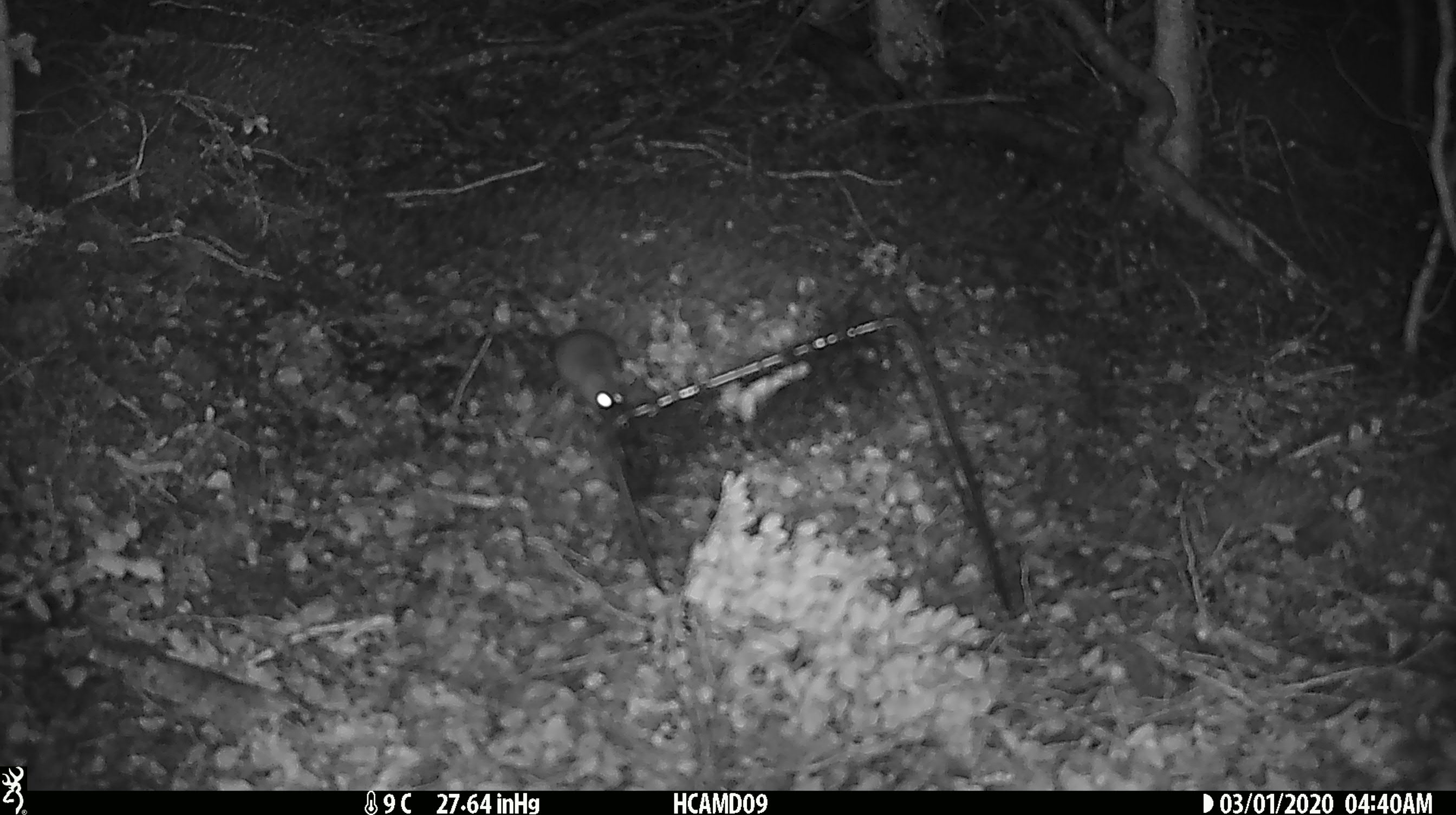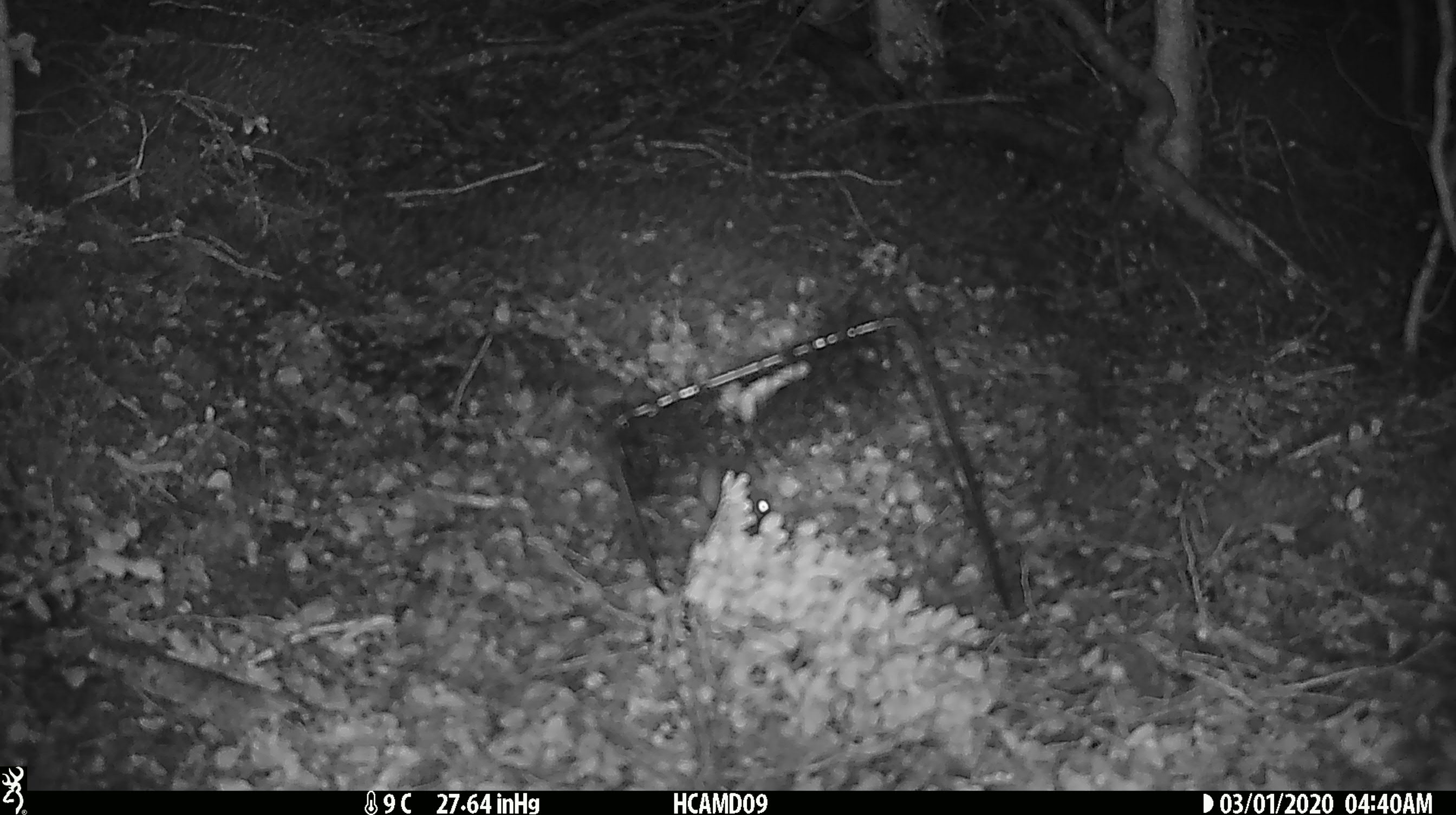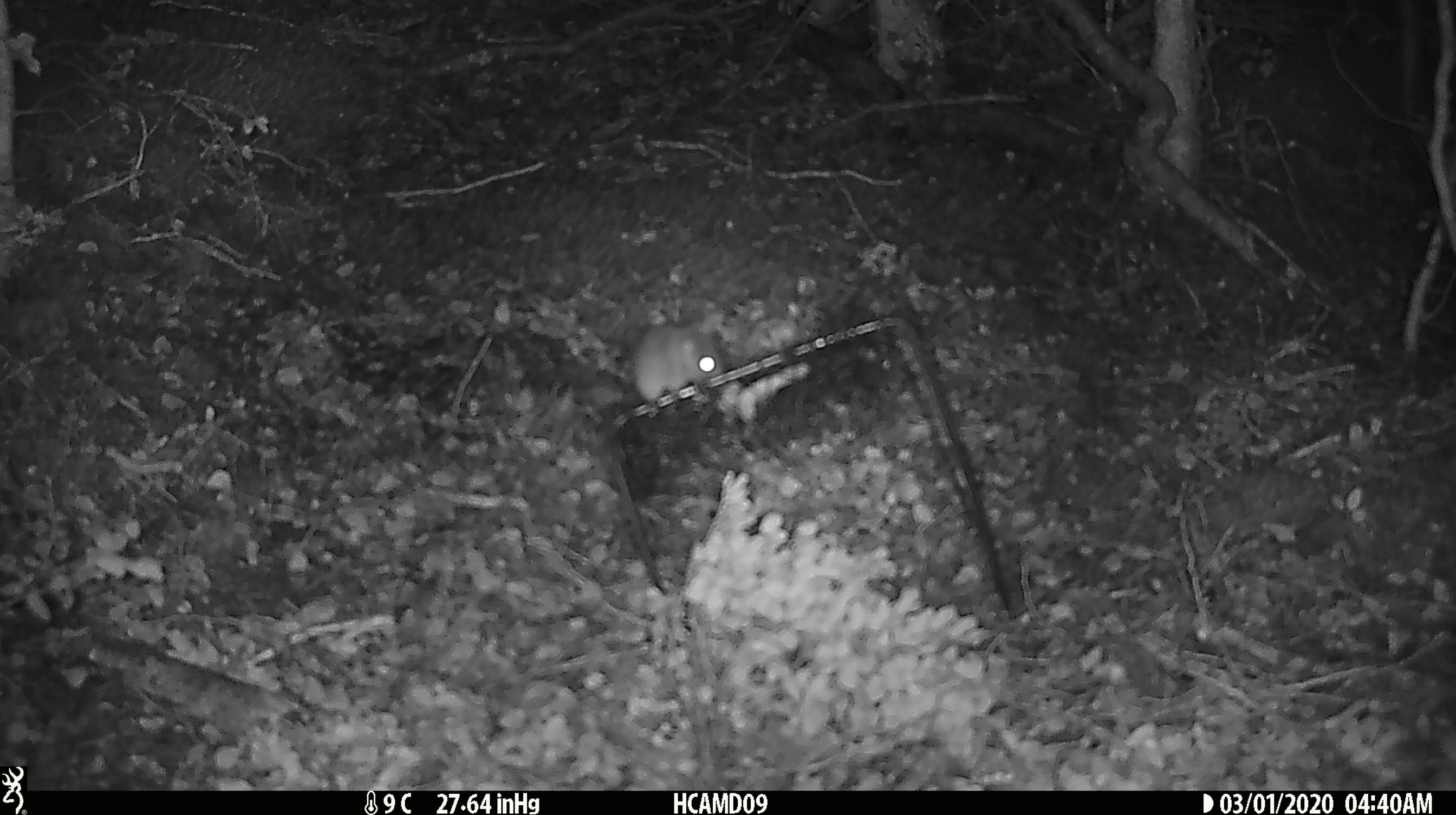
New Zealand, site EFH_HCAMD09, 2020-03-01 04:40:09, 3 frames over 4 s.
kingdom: Animalia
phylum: Chordata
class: Mammalia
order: Rodentia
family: Muridae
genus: Mus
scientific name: Mus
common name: mouse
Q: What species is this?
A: Mouse (Mus).